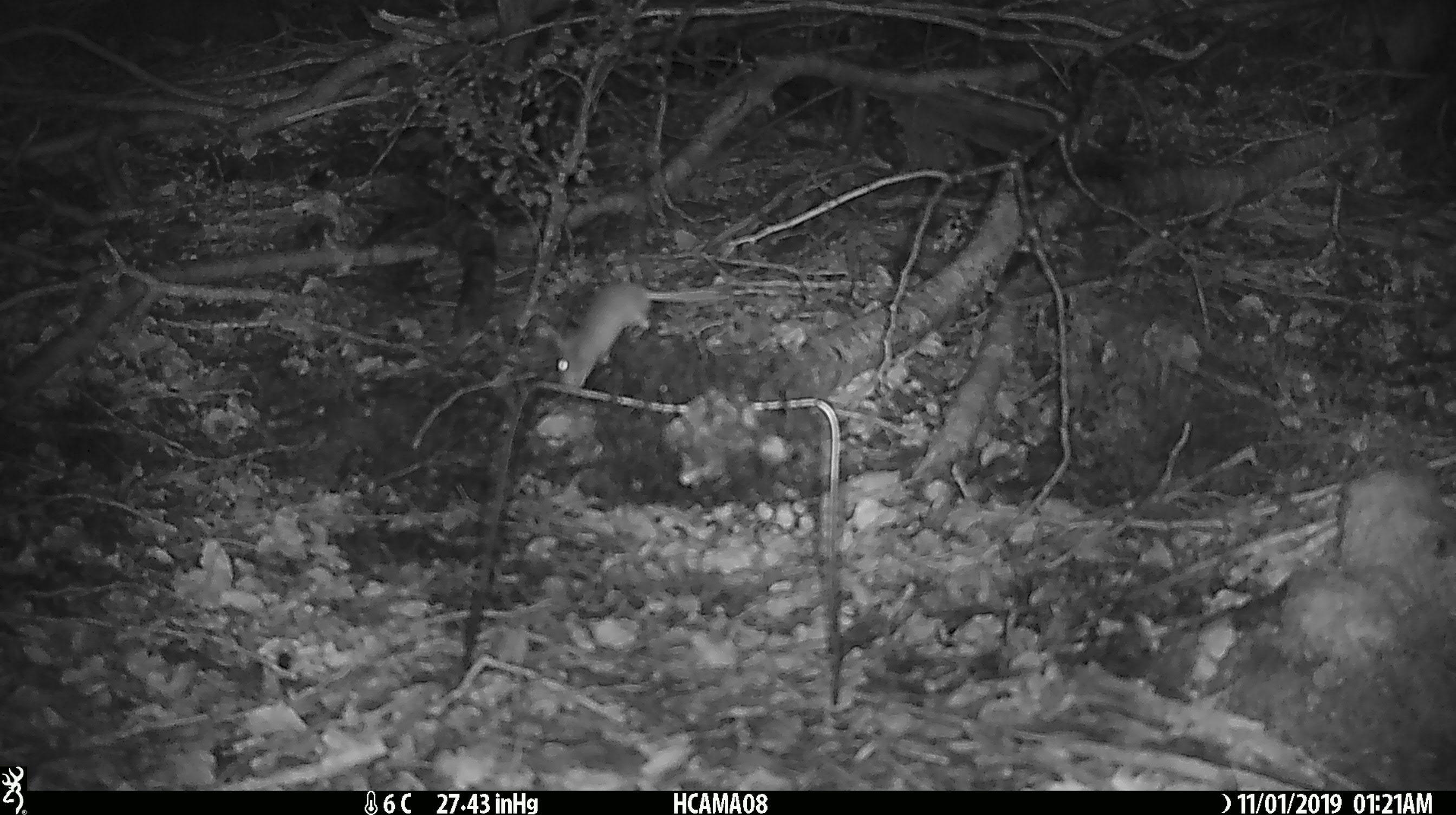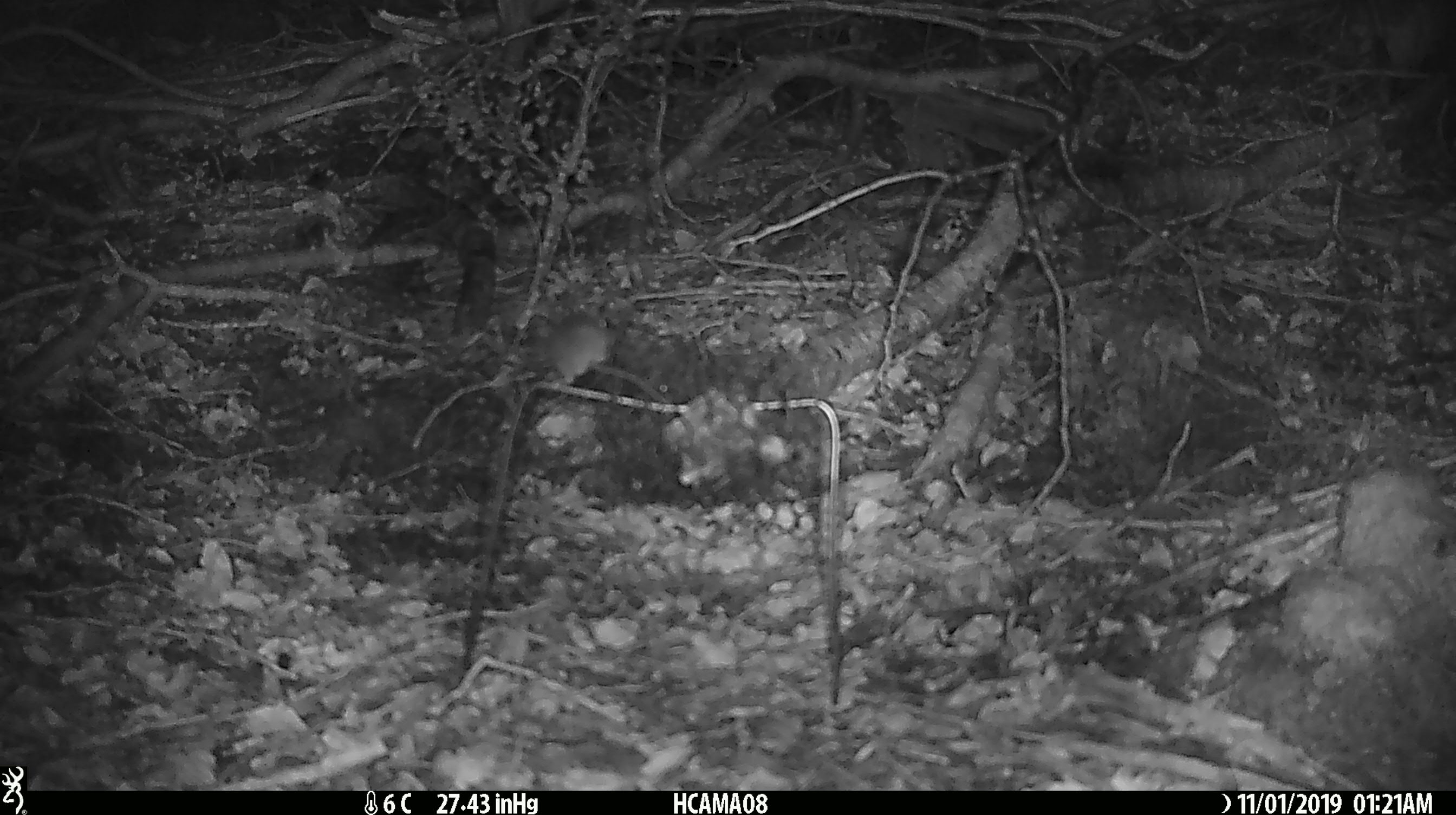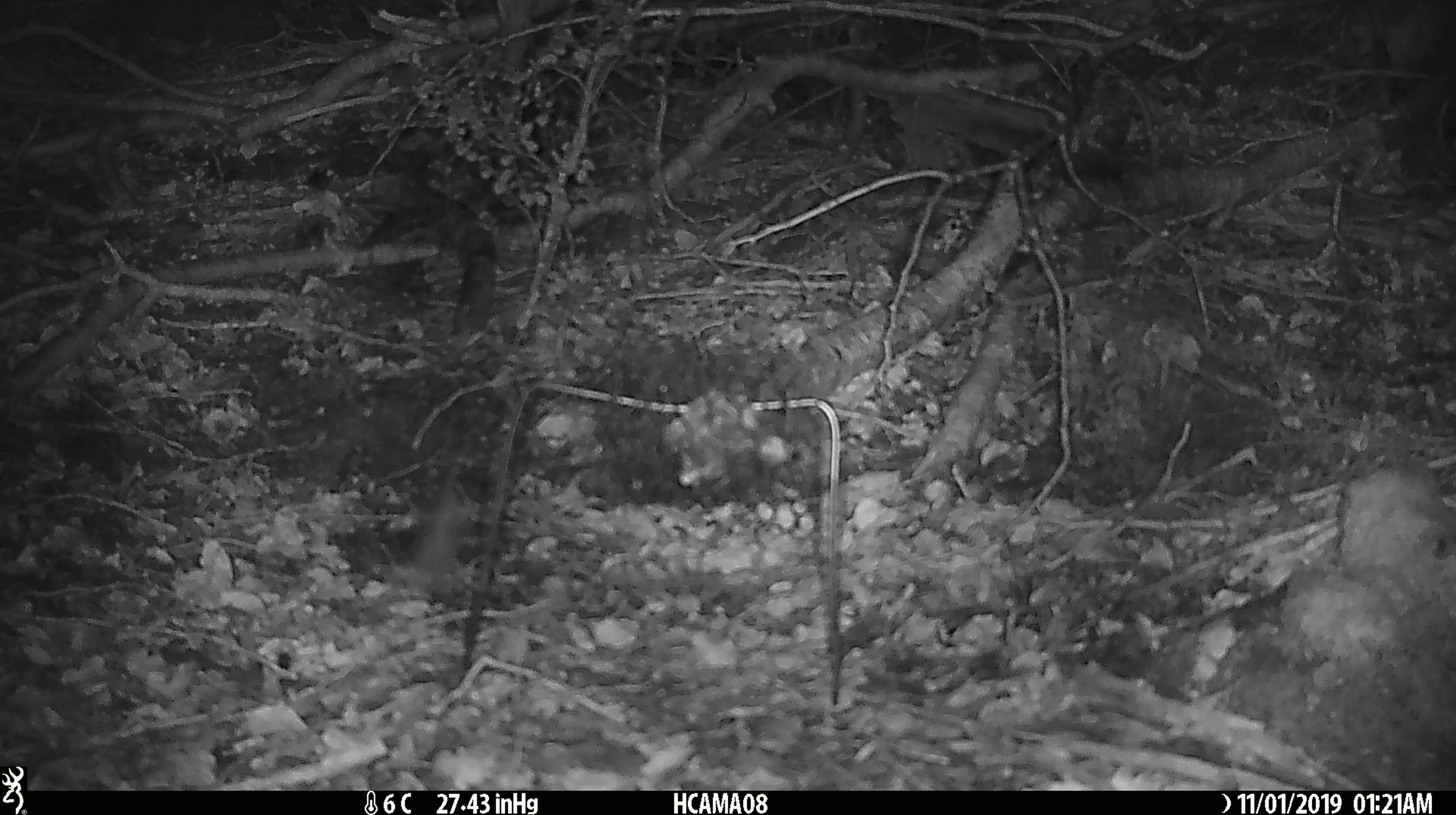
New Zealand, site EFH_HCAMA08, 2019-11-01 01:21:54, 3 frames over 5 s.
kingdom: Animalia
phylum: Chordata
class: Mammalia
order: Rodentia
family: Muridae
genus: Mus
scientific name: Mus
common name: mouse